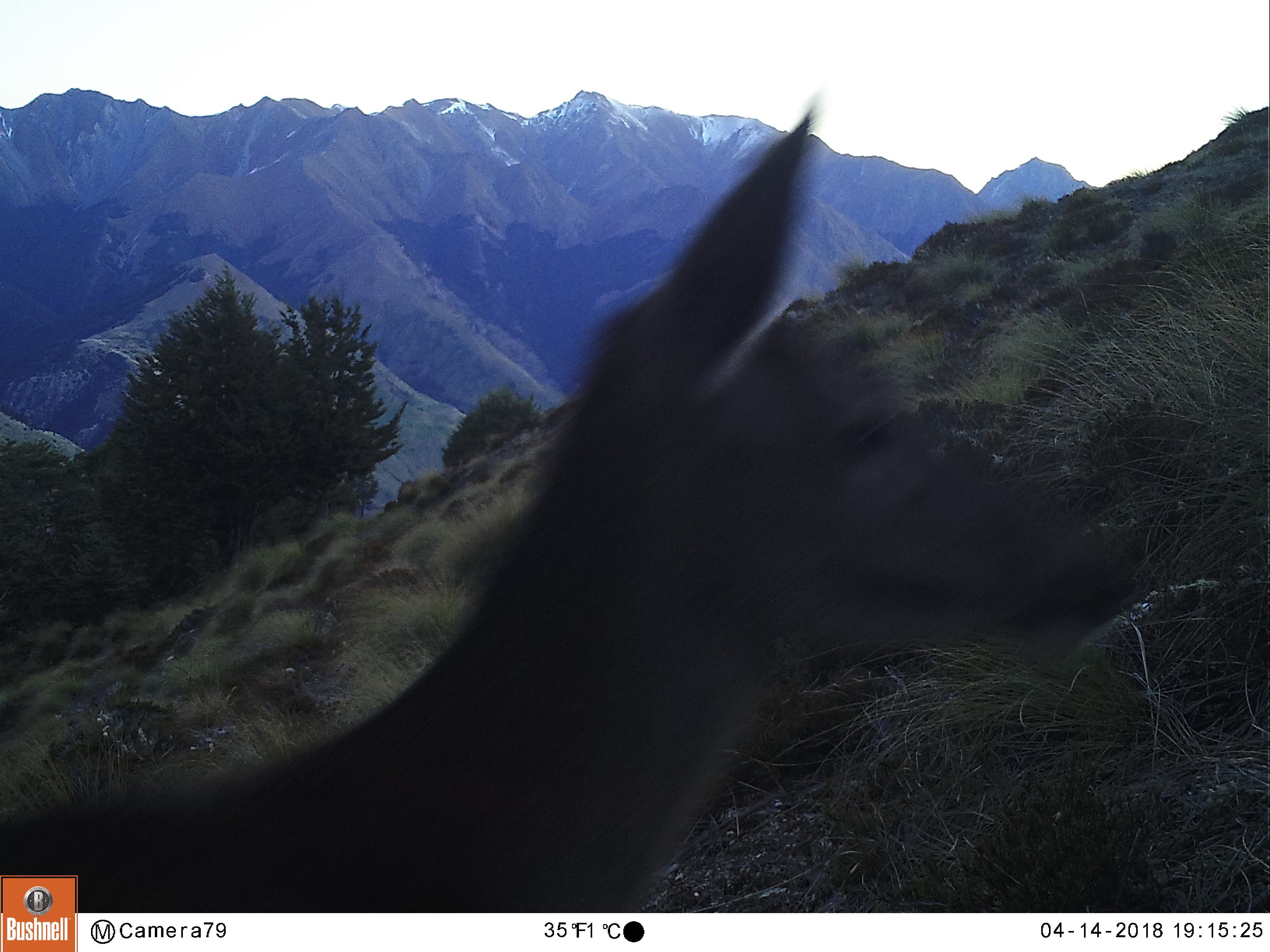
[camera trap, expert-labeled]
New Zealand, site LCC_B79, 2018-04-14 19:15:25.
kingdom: Animalia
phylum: Chordata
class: Mammalia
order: Artiodactyla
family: Cervidae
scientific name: Cervidae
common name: deer